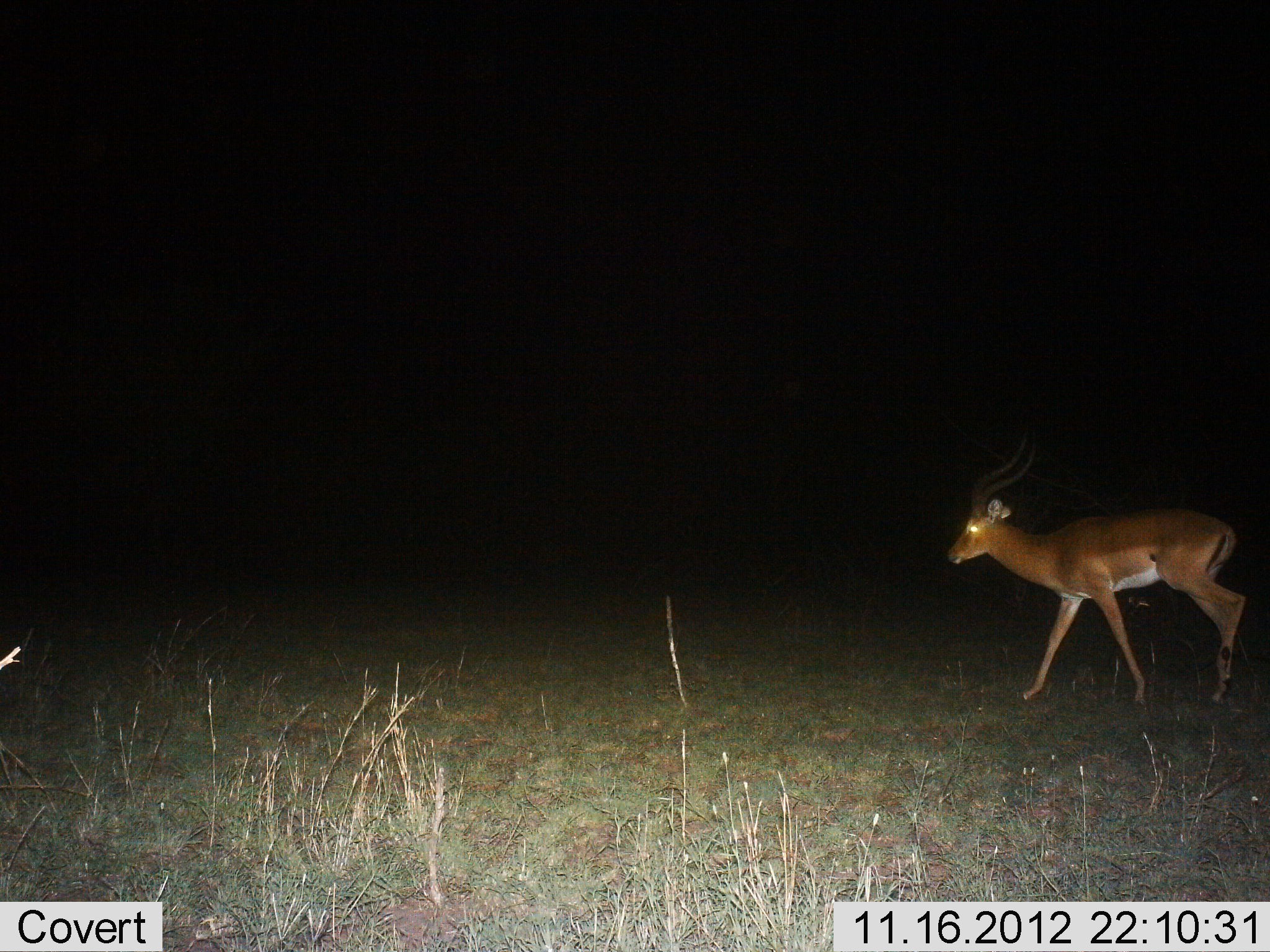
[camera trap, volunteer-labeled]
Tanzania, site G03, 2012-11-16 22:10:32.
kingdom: Animalia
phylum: Chordata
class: Mammalia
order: Artiodactyla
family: Bovidae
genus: Aepyceros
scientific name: Aepyceros melampus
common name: impala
Impala (Aepyceros melampus), count 1. Behavior (volunteer vote fractions): standing 0%, resting 0%, moving 100%, interacting 0%. Young present (vote fraction): 0%. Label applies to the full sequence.